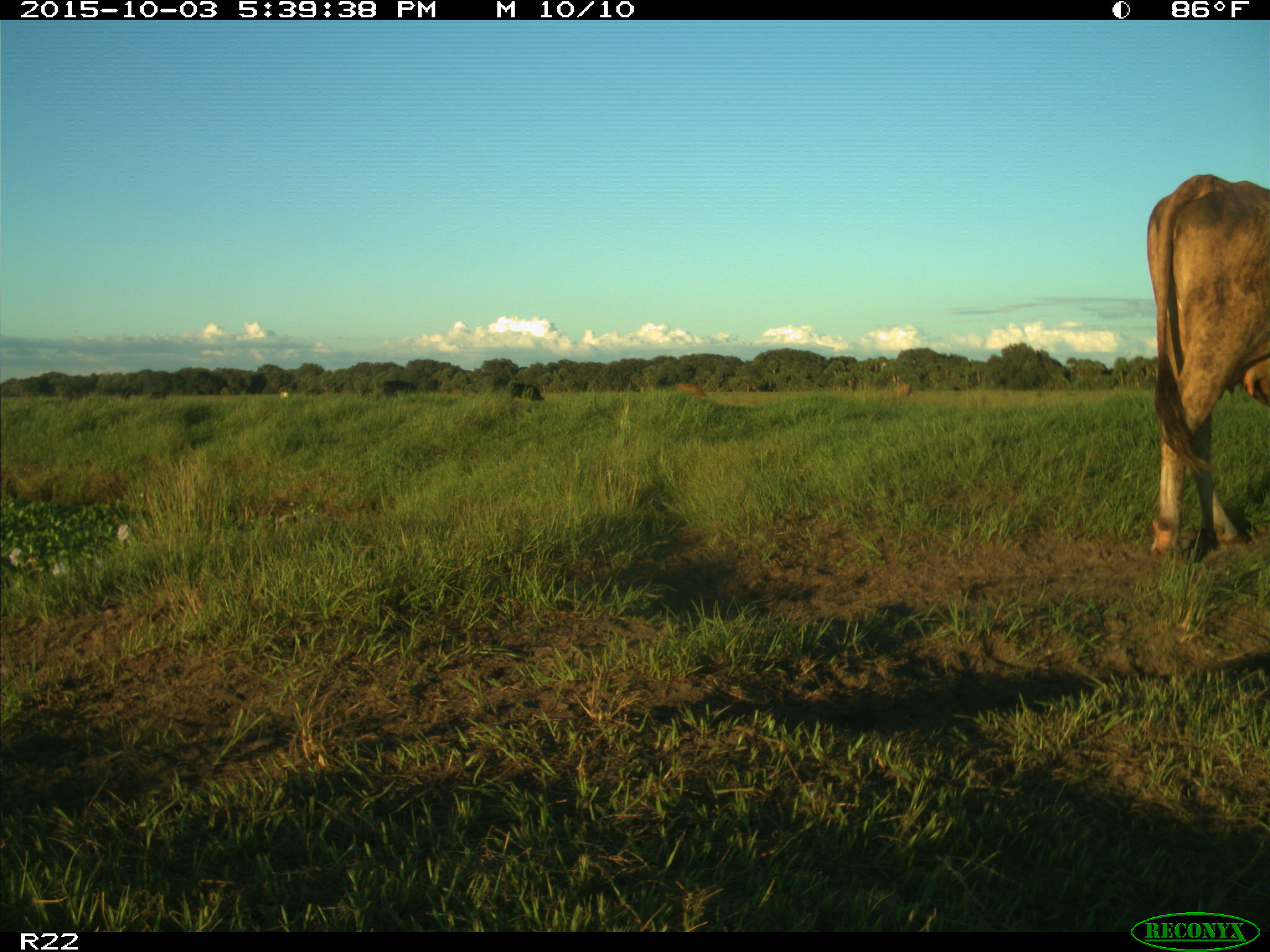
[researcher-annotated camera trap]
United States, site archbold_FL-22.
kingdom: Animalia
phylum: Chordata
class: Mammalia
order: Artiodactyla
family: Bovidae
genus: Bos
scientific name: Bos taurus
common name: domestic cow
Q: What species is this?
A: Bos taurus (domestic cow).